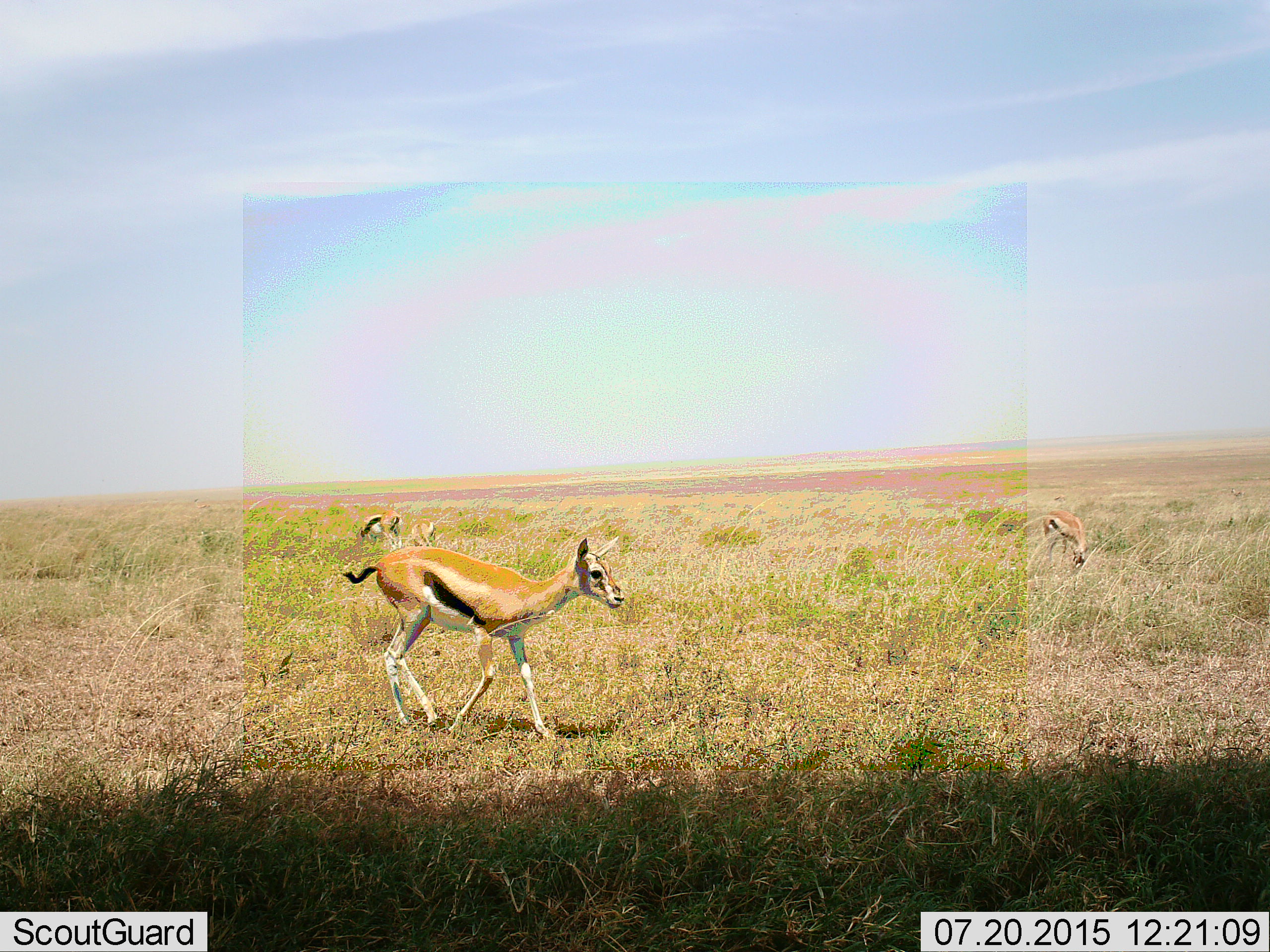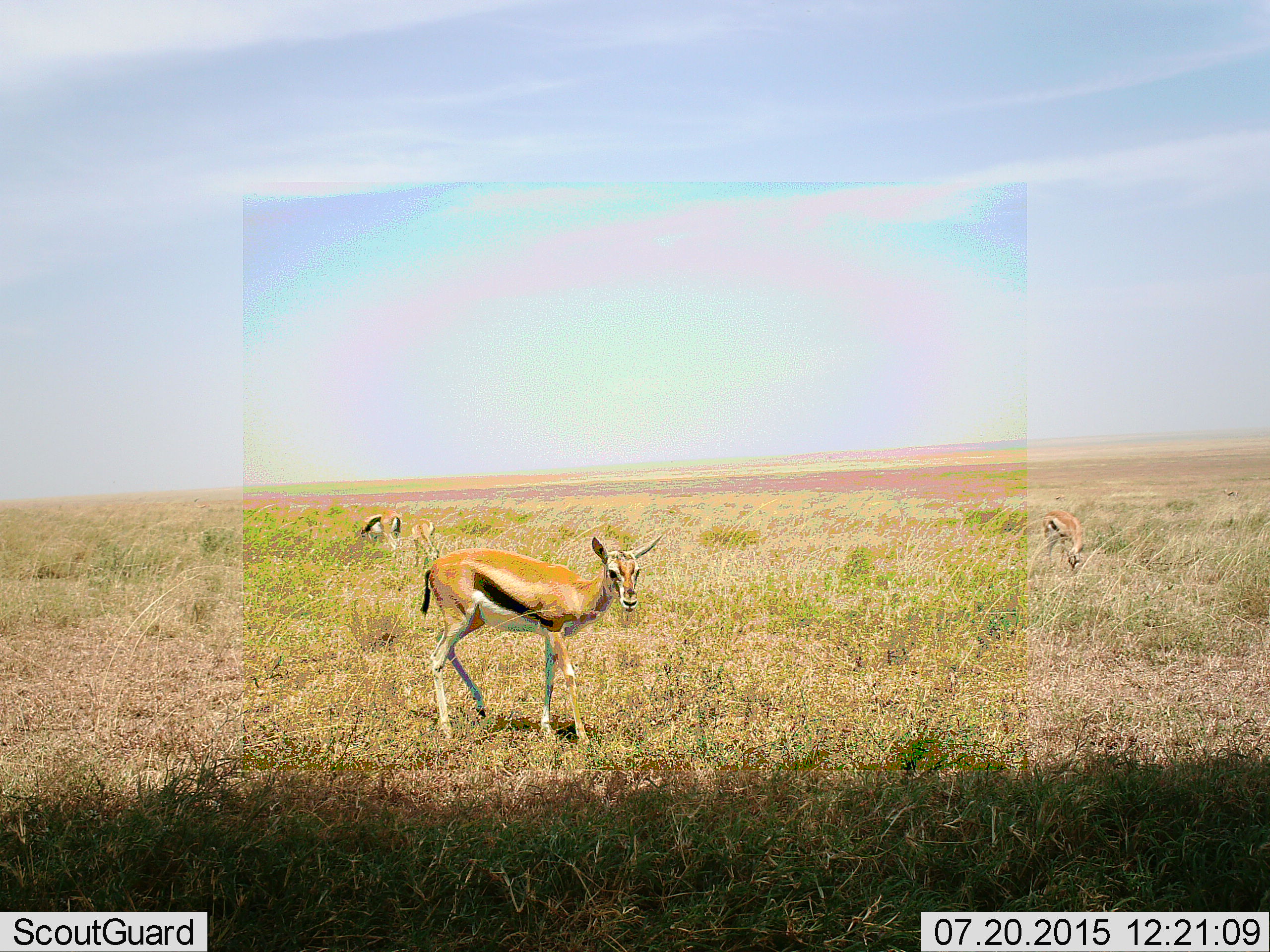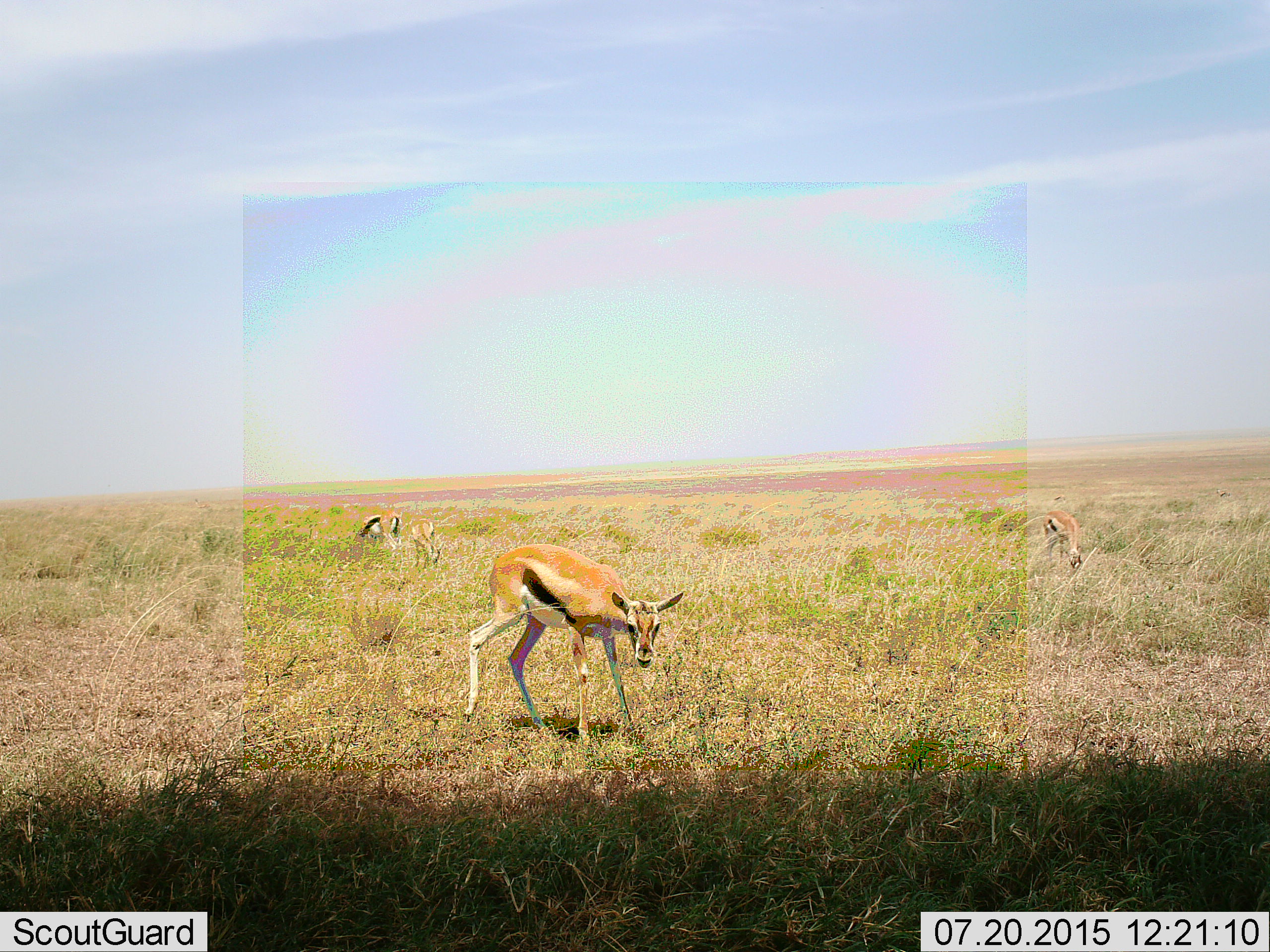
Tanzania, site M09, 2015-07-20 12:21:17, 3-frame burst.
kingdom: Animalia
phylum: Chordata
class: Mammalia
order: Artiodactyla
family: Bovidae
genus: Eudorcas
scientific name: Eudorcas thomsonii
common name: thomson's gazelle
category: gazellethomsons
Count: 4.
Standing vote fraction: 50%.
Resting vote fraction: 0%.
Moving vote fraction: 50%.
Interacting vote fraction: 0%.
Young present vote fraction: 20%.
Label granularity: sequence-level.